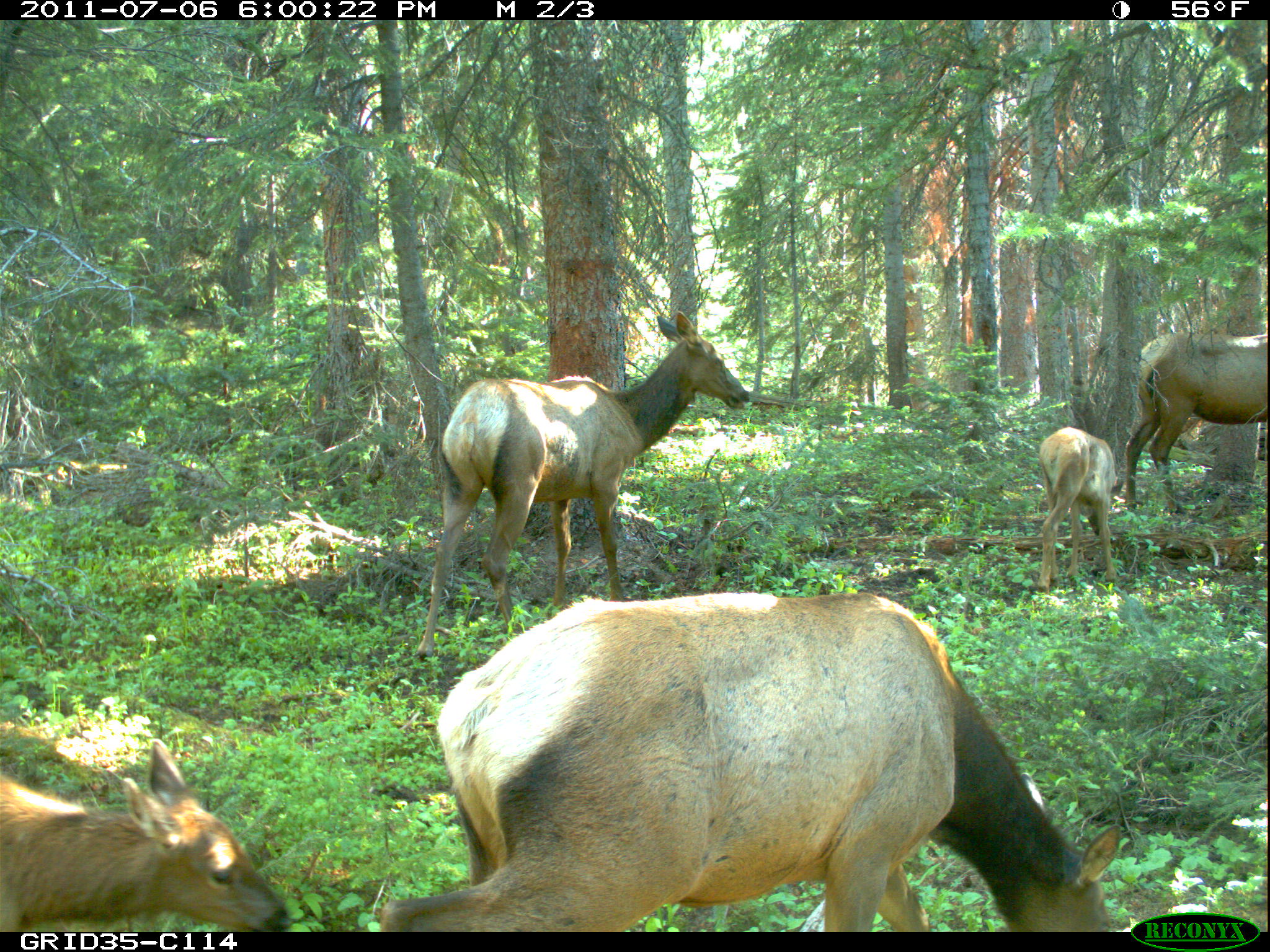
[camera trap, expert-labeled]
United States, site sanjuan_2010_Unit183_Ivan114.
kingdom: Animalia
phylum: Chordata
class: Mammalia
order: Artiodactyla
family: Cervidae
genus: Cervus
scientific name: Cervus elaphus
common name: red deer